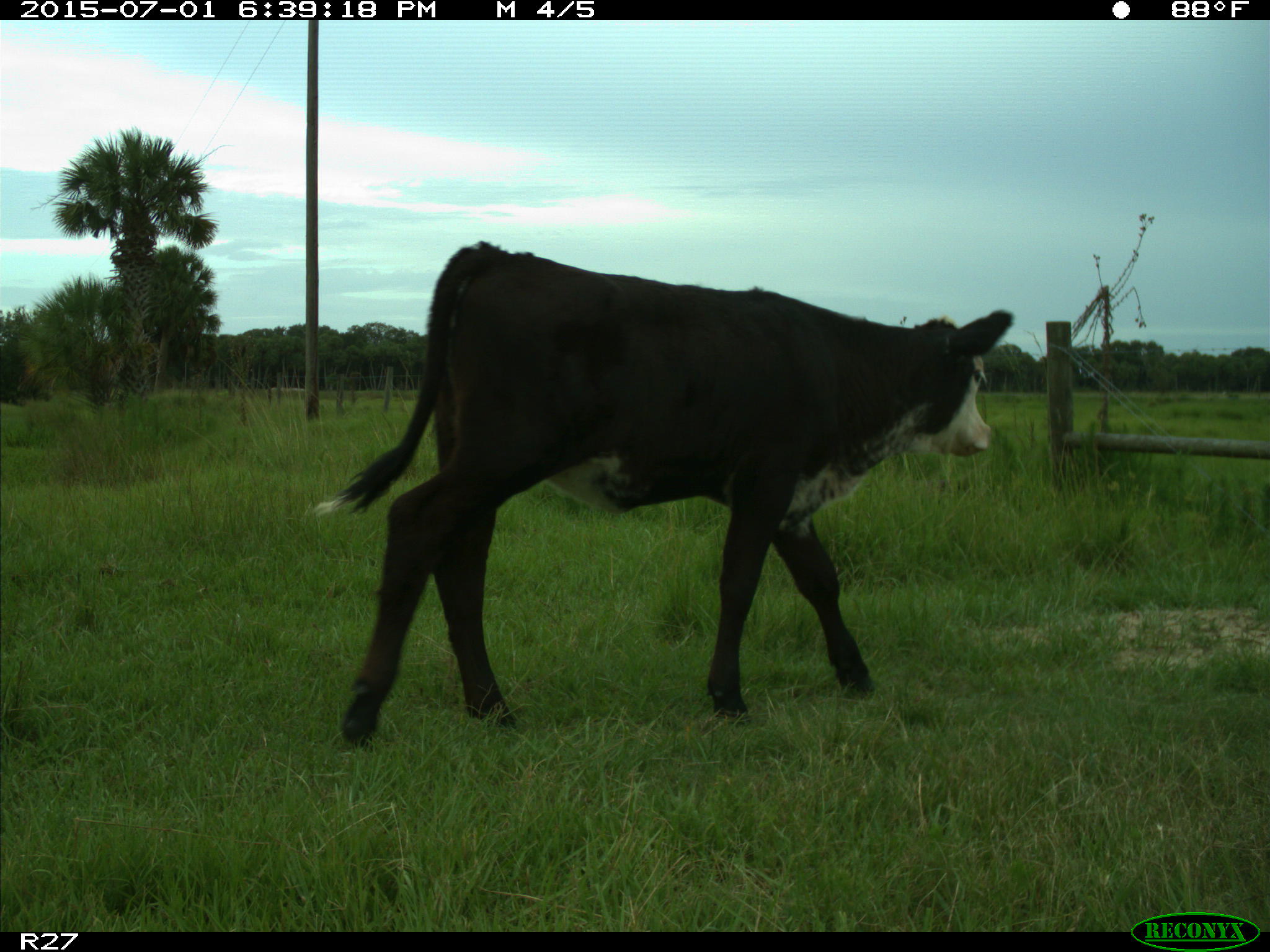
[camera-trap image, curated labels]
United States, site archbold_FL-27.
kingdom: Animalia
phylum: Chordata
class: Mammalia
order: Artiodactyla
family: Bovidae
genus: Bos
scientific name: Bos taurus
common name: domestic cow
Bos taurus (domestic cow).